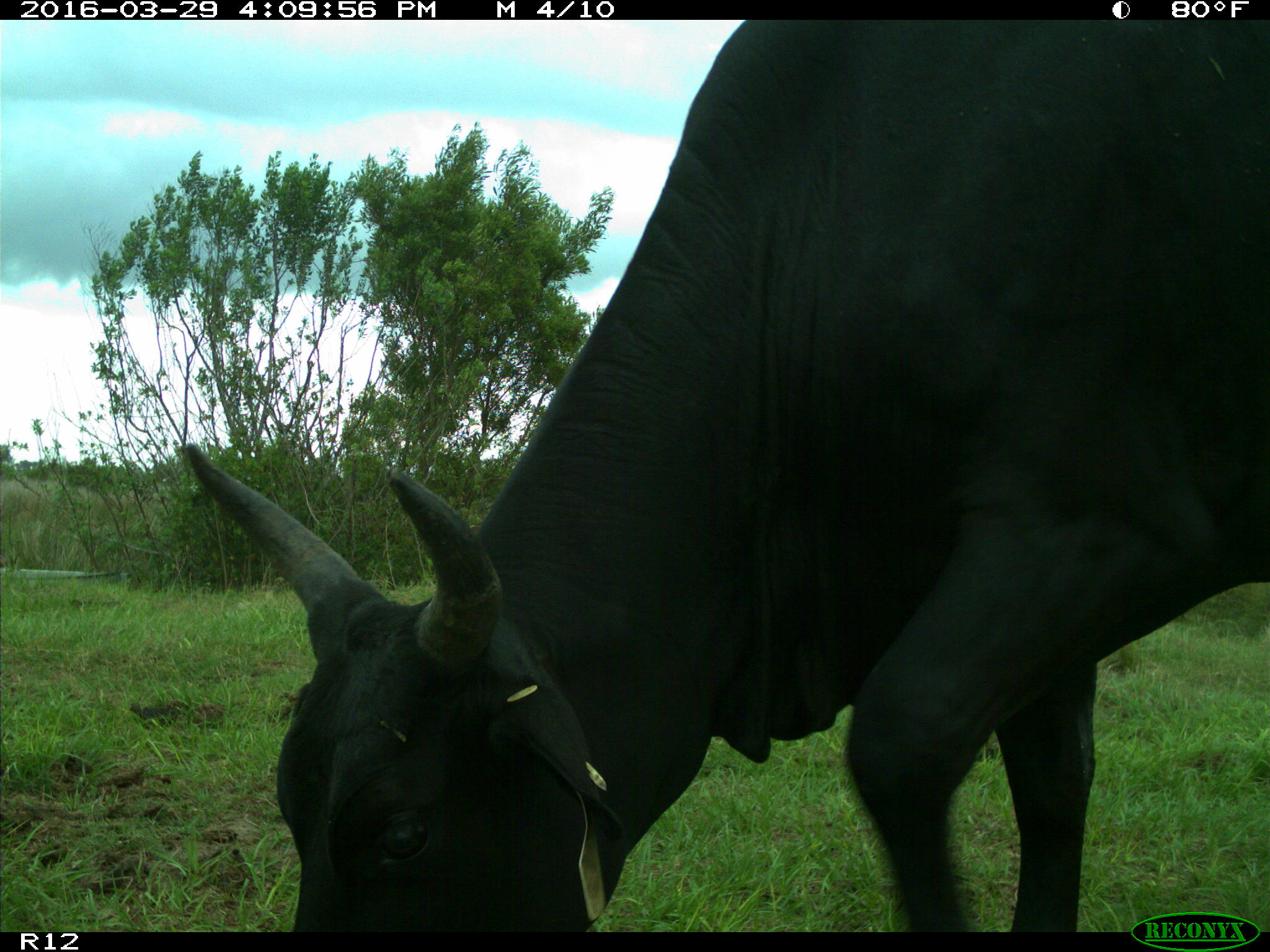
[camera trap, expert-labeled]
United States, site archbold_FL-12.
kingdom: Animalia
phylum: Chordata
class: Mammalia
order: Artiodactyla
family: Bovidae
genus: Bos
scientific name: Bos taurus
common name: domestic cow